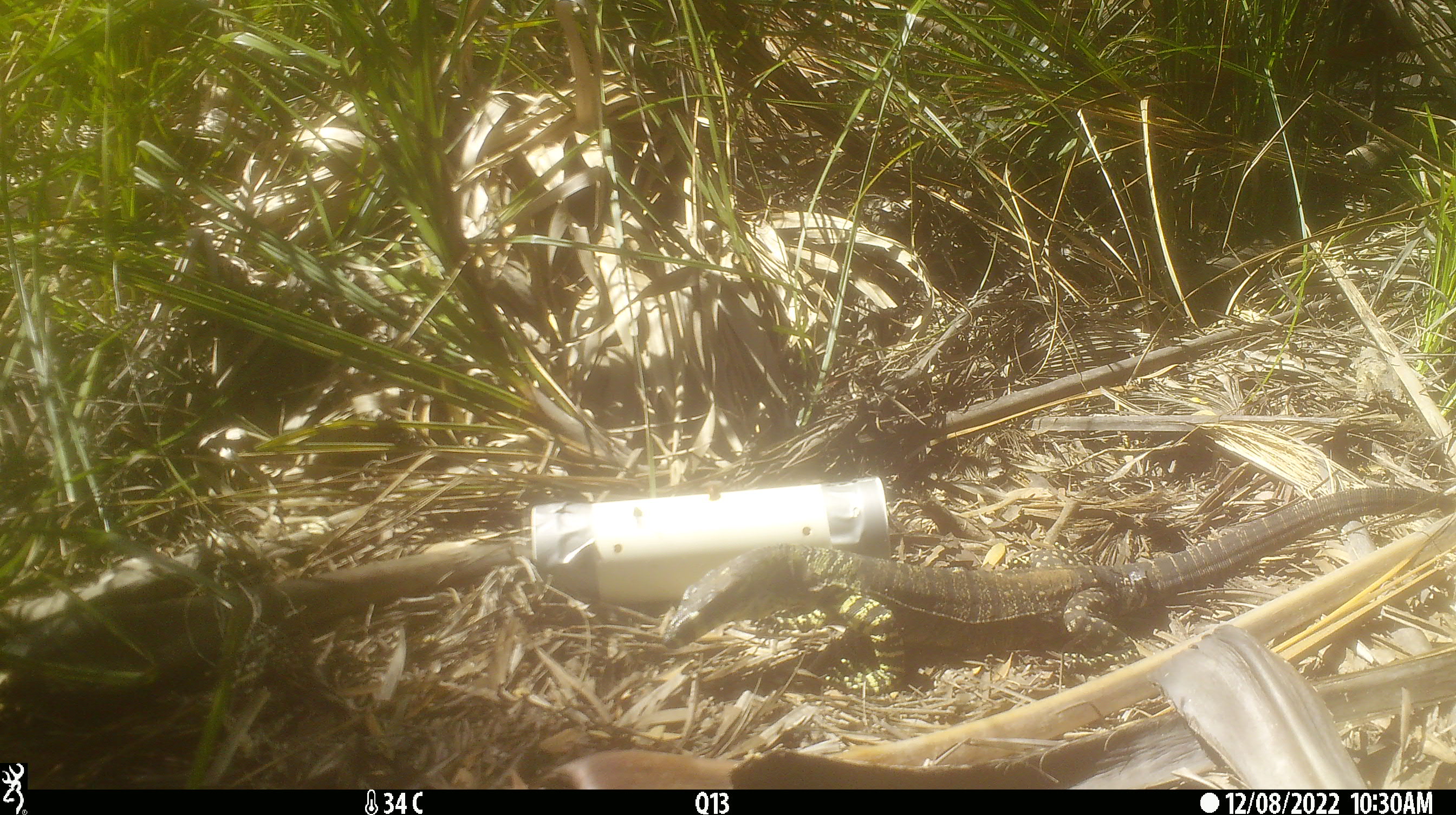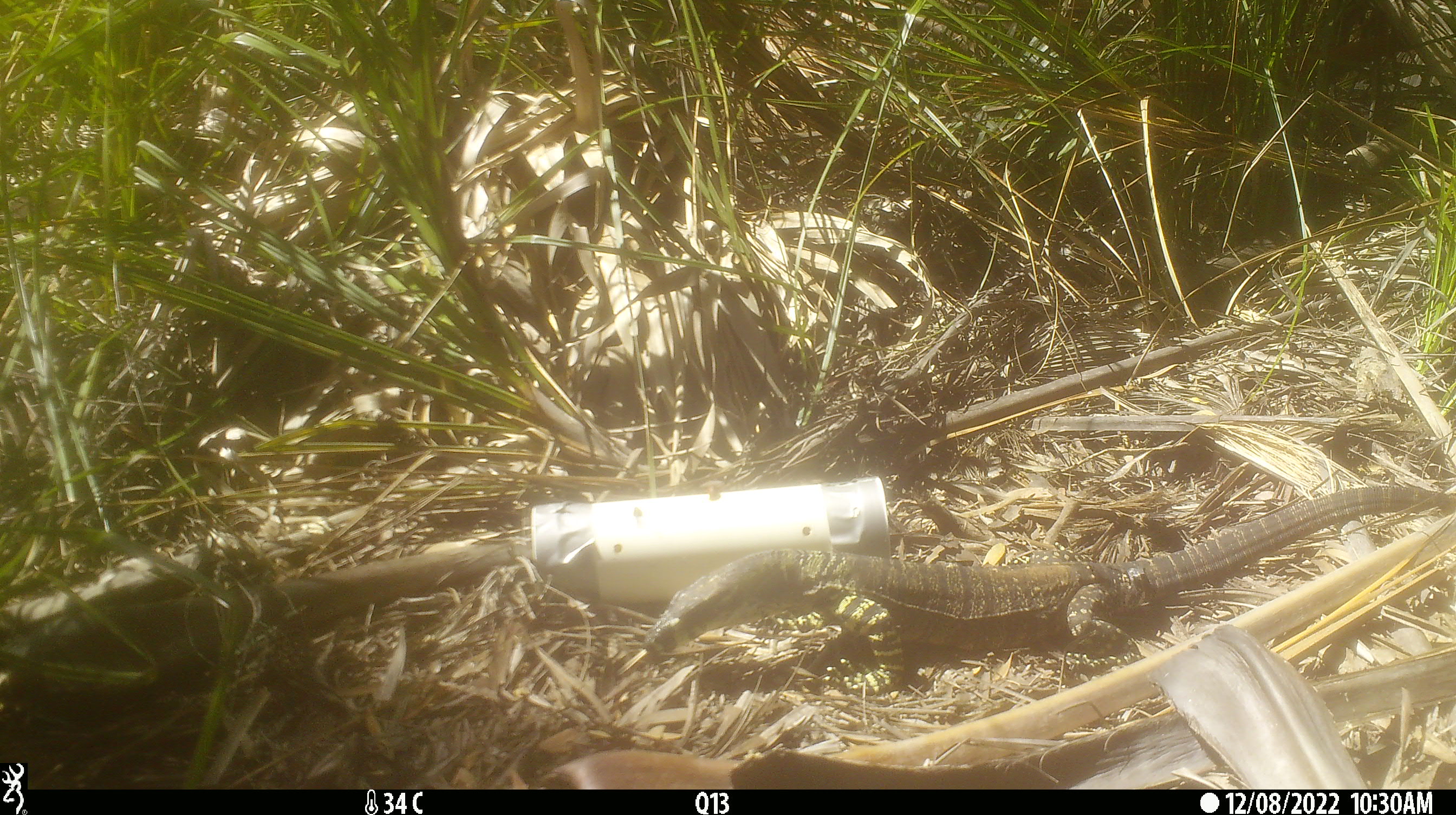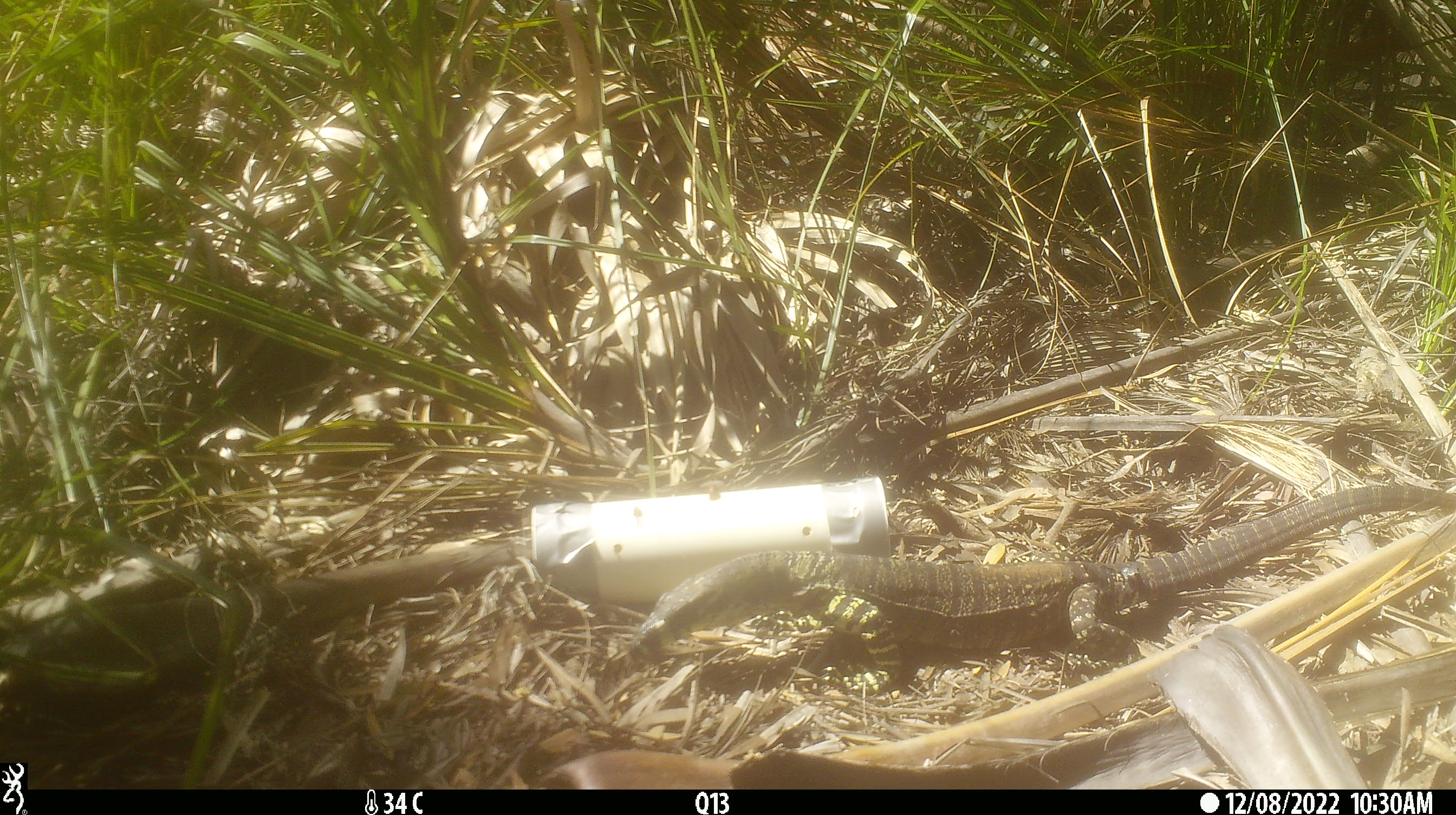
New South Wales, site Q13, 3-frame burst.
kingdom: Animalia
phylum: Chordata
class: Reptilia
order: Squamata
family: Varanidae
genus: Varanus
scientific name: Varanus varius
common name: lace monitor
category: goanna